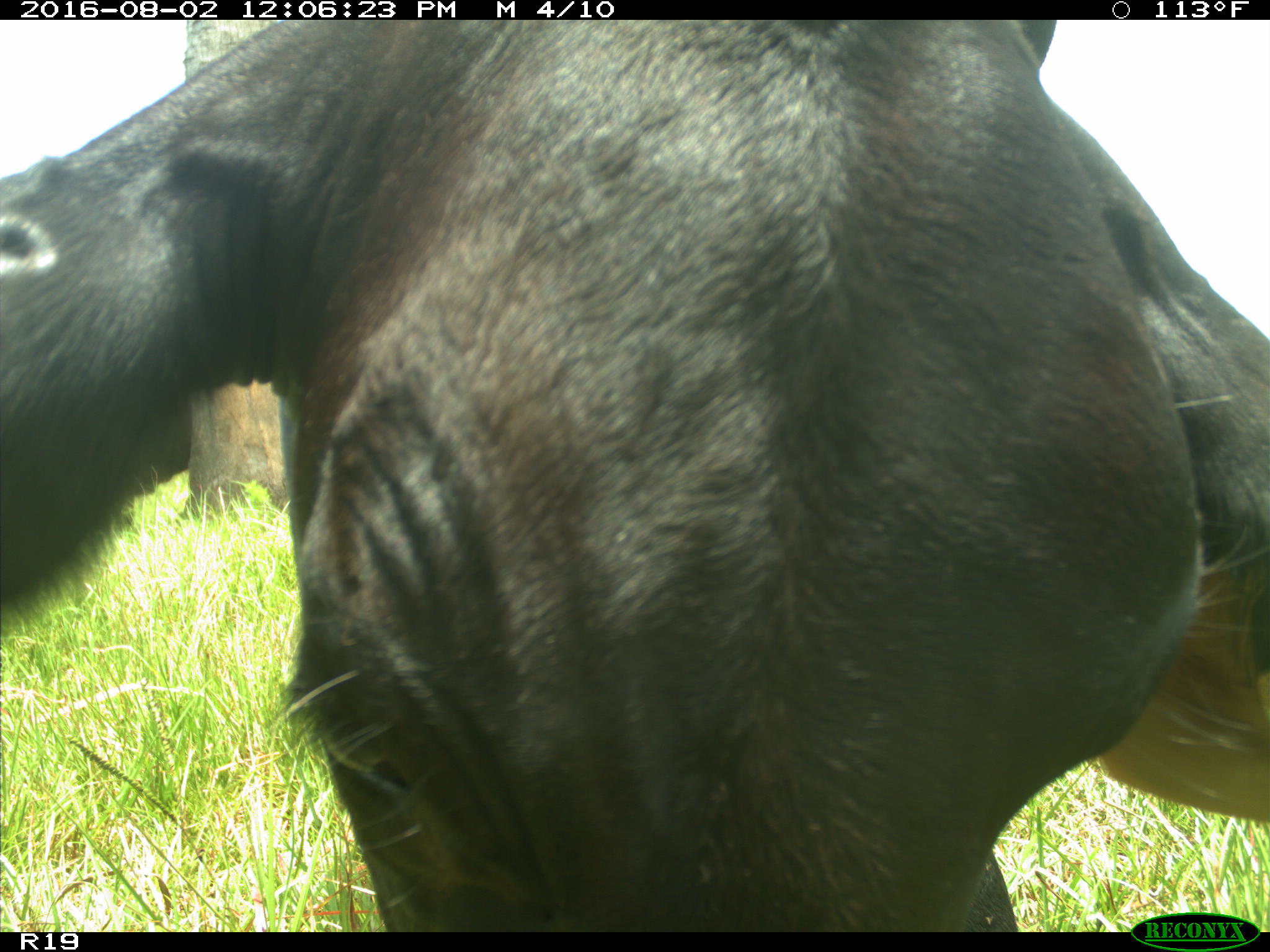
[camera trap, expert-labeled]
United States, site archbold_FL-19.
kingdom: Animalia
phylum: Chordata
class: Mammalia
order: Artiodactyla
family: Bovidae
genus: Bos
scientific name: Bos taurus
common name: domestic cow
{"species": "Bos taurus (domestic cow)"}